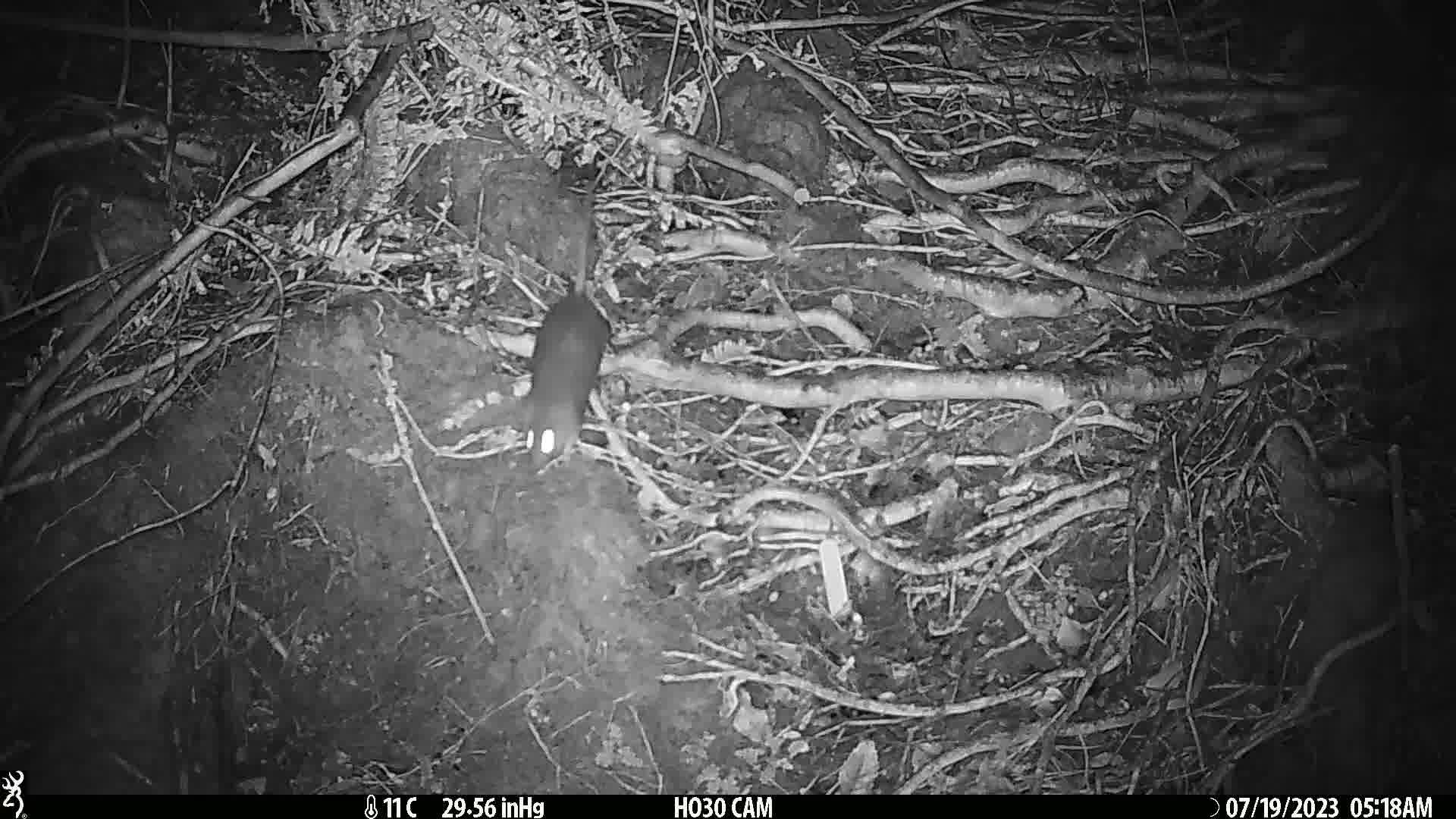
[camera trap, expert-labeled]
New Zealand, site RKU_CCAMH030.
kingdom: Animalia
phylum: Chordata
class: Mammalia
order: Rodentia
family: Muridae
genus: Rattus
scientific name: Rattus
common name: rat